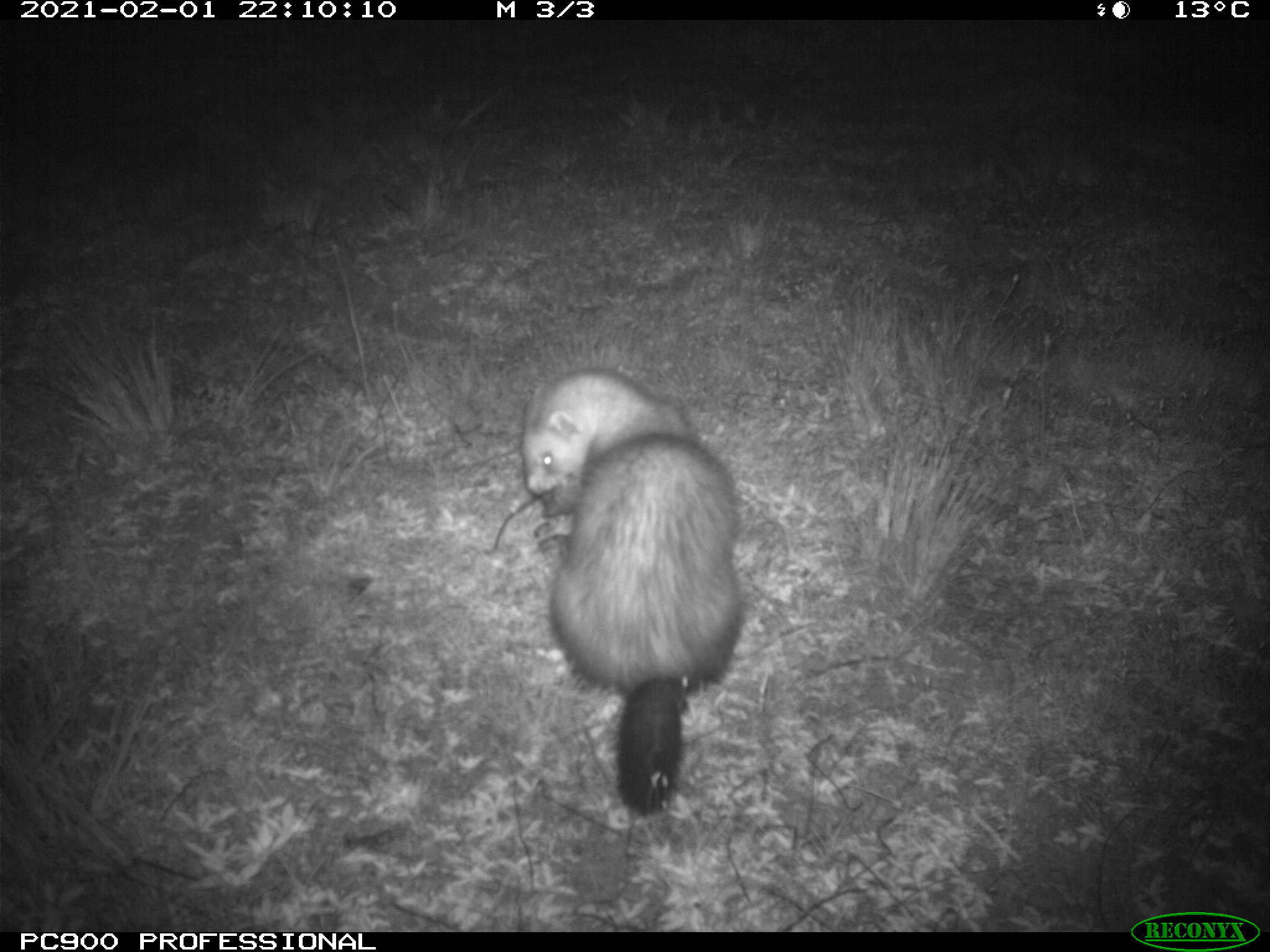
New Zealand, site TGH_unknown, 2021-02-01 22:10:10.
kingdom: Animalia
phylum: Chordata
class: Mammalia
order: Carnivora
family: Mustelidae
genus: Mustela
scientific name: Mustela furo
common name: ferret